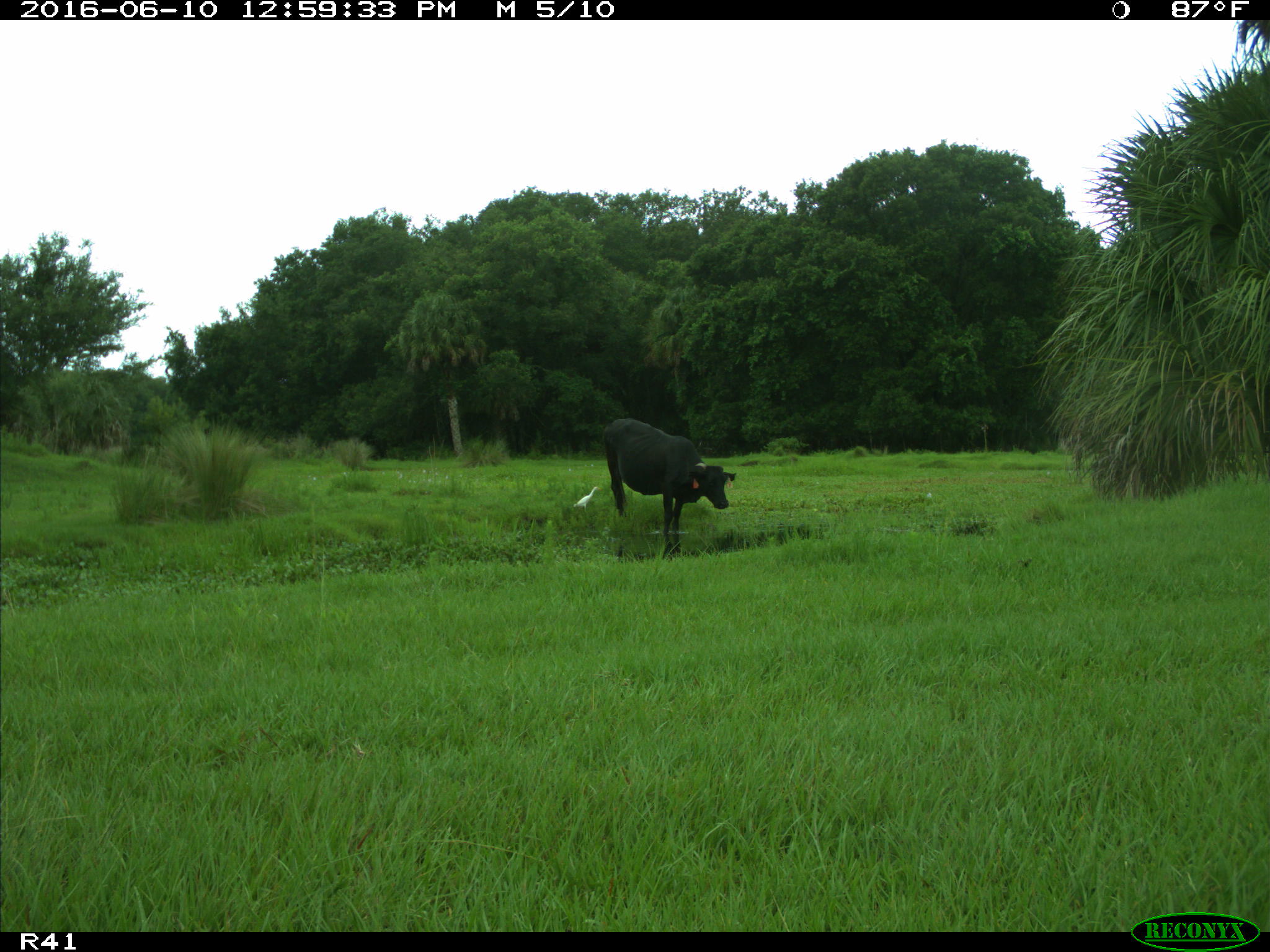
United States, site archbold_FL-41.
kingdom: Animalia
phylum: Chordata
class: Mammalia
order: Artiodactyla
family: Bovidae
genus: Bos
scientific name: Bos taurus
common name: domestic cow